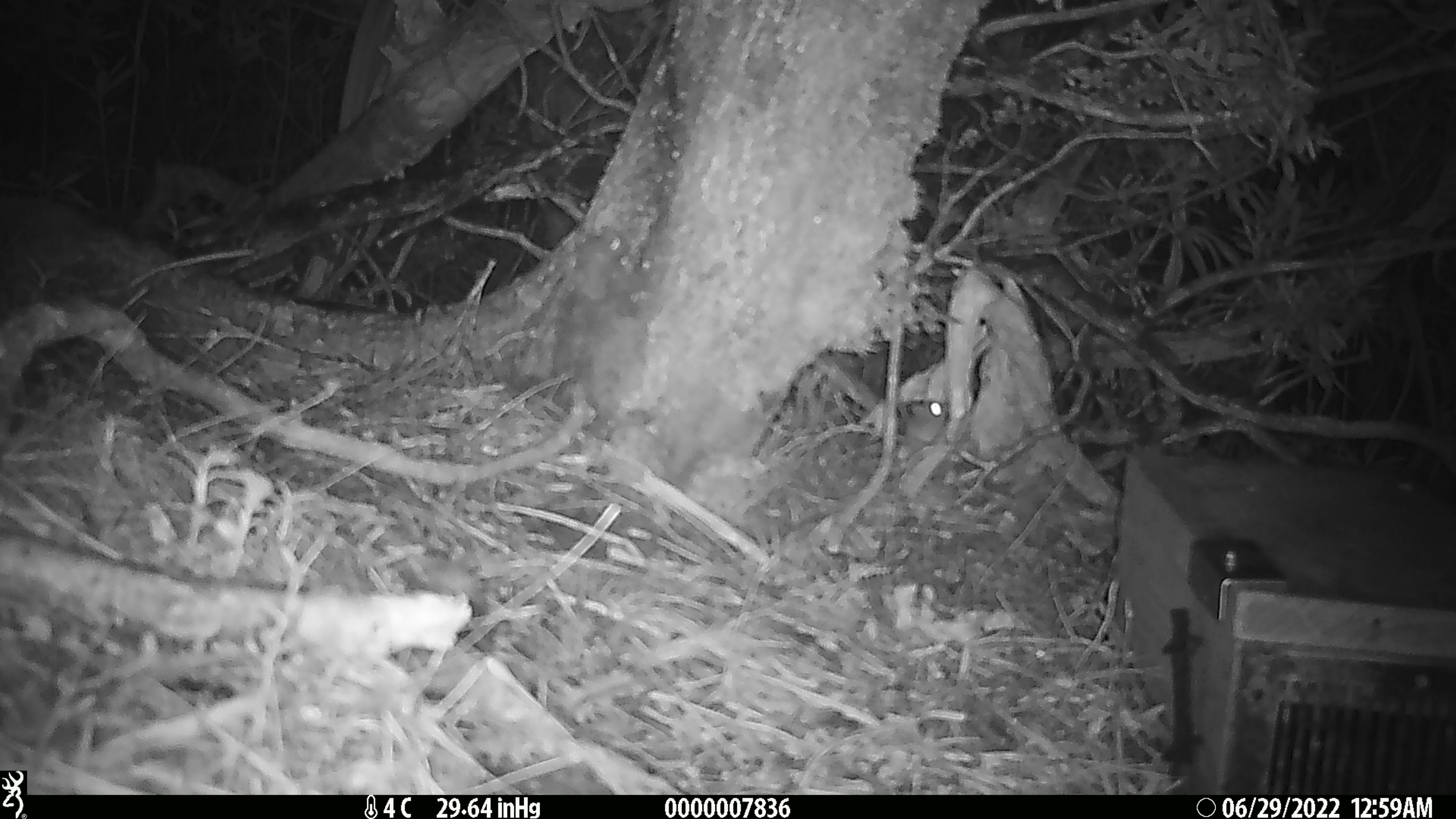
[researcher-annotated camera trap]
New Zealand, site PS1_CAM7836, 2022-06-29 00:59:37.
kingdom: Animalia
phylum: Chordata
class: Mammalia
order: Rodentia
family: Muridae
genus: Mus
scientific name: Mus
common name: mouse